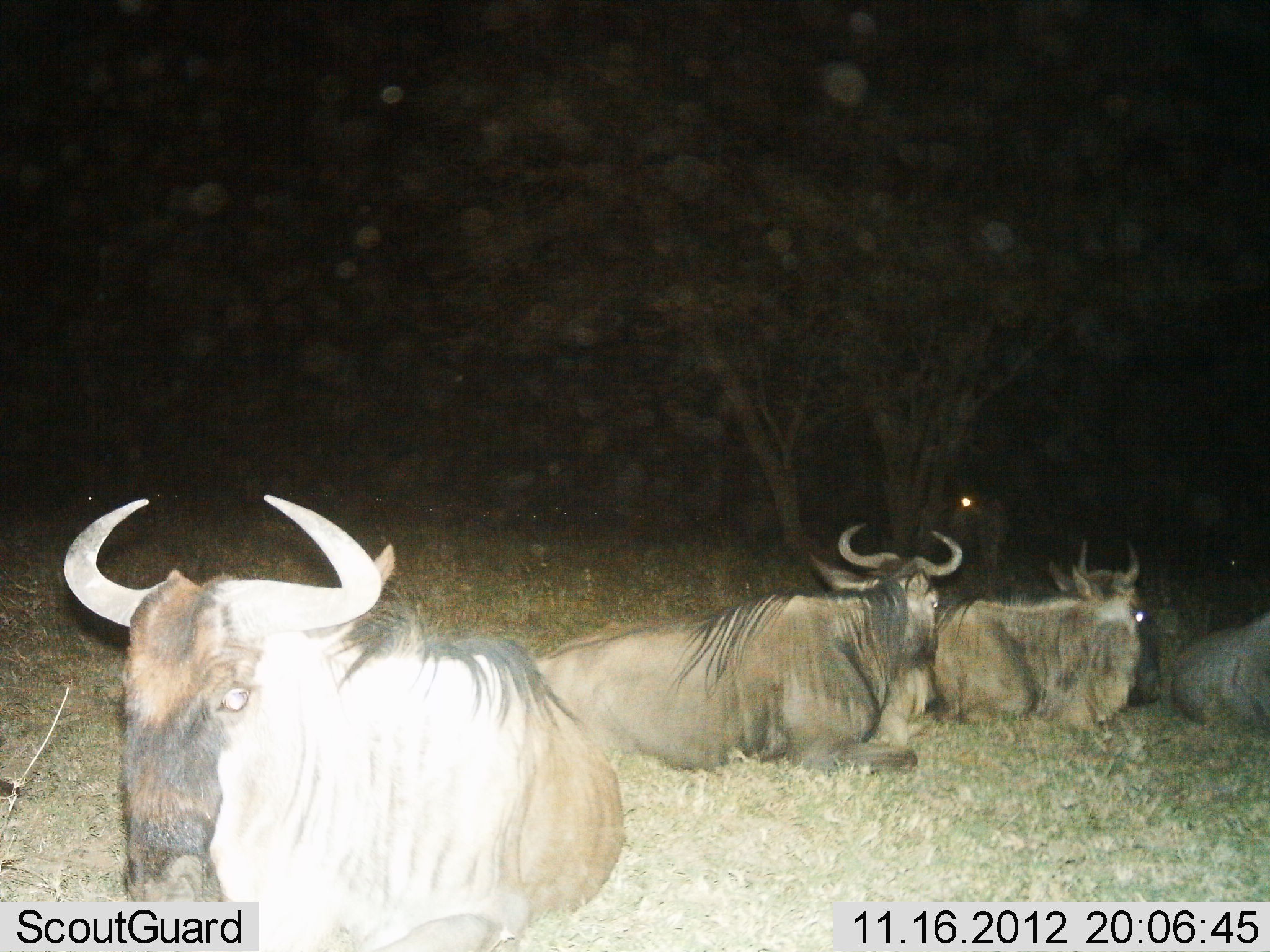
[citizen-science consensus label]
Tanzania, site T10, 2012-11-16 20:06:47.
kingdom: Animalia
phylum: Chordata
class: Mammalia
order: Artiodactyla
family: Bovidae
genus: Connochaetes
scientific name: Connochaetes taurinus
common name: blue wildebeest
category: wildebeest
Wildebeest (blue wildebeest) (Connochaetes taurinus), count 4. Behavior (volunteer vote fractions): standing 0%, resting 100%, moving 0%, interacting 0%. Young present (vote fraction): 0%. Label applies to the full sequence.